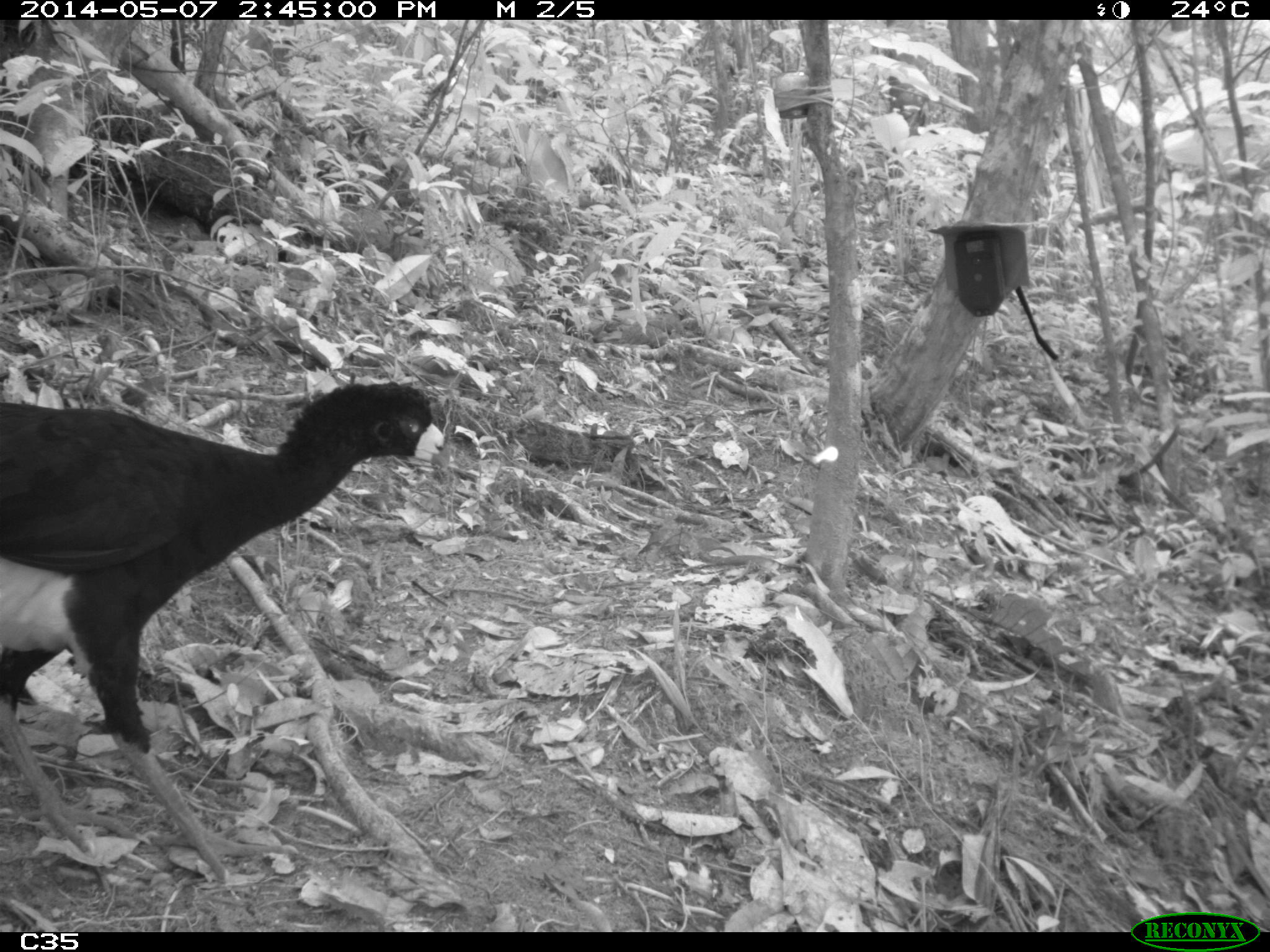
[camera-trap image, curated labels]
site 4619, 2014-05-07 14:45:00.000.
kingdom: Animalia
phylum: Chordata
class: Aves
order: Galliformes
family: Cracidae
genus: Crax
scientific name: Crax alector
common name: black curassow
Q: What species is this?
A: Crax alector (black curassow).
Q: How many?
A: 1.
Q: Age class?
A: Adult.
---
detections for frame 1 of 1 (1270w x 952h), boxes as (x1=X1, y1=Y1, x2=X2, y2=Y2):
crax alector: (x1=0, y1=374, x2=483, y2=883)